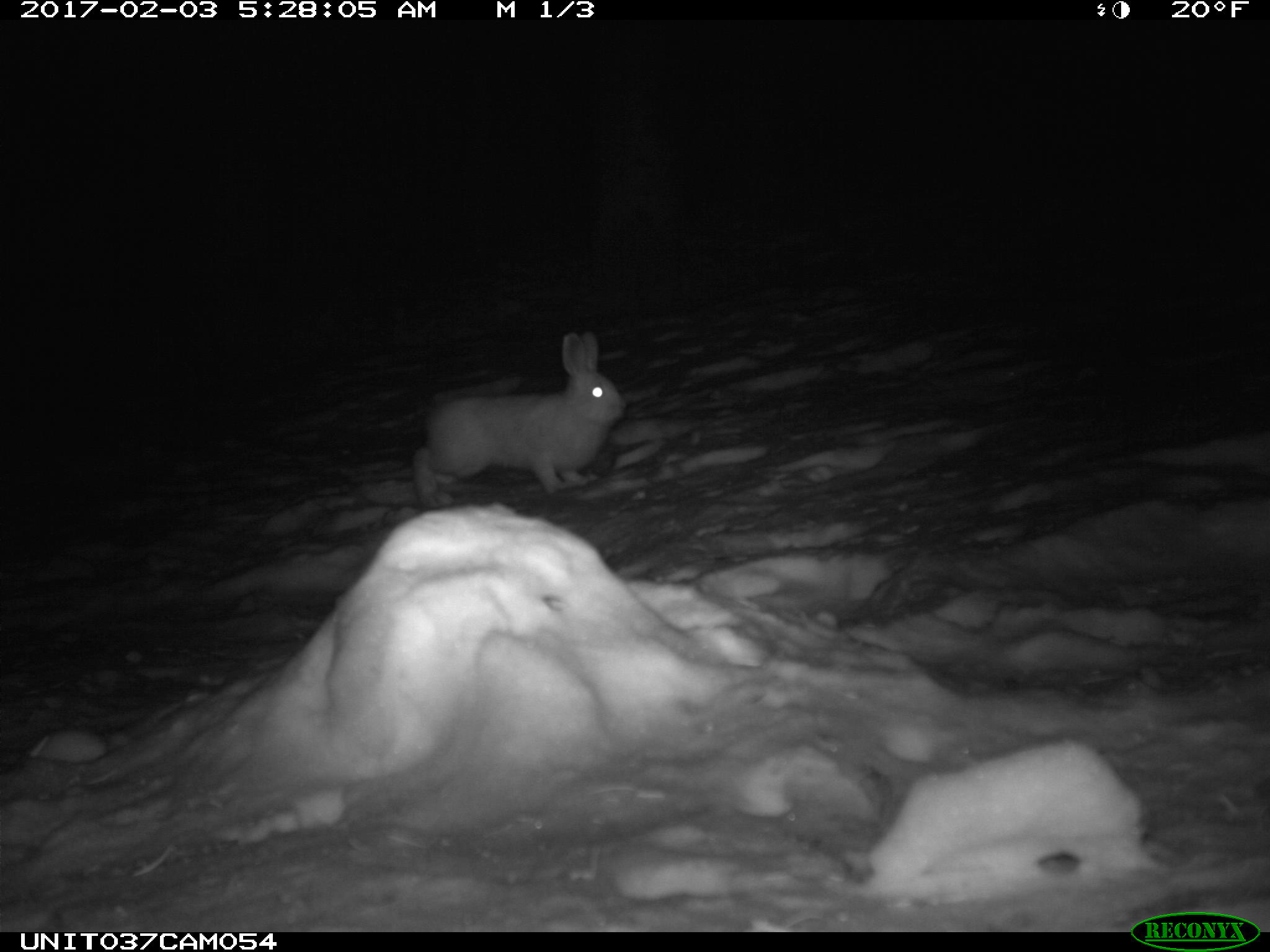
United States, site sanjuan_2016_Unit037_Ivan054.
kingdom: Animalia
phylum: Chordata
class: Mammalia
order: Lagomorpha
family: Leporidae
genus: Lepus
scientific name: Lepus americanus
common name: snowshoe hare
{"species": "Lepus americanus (snowshoe hare)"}